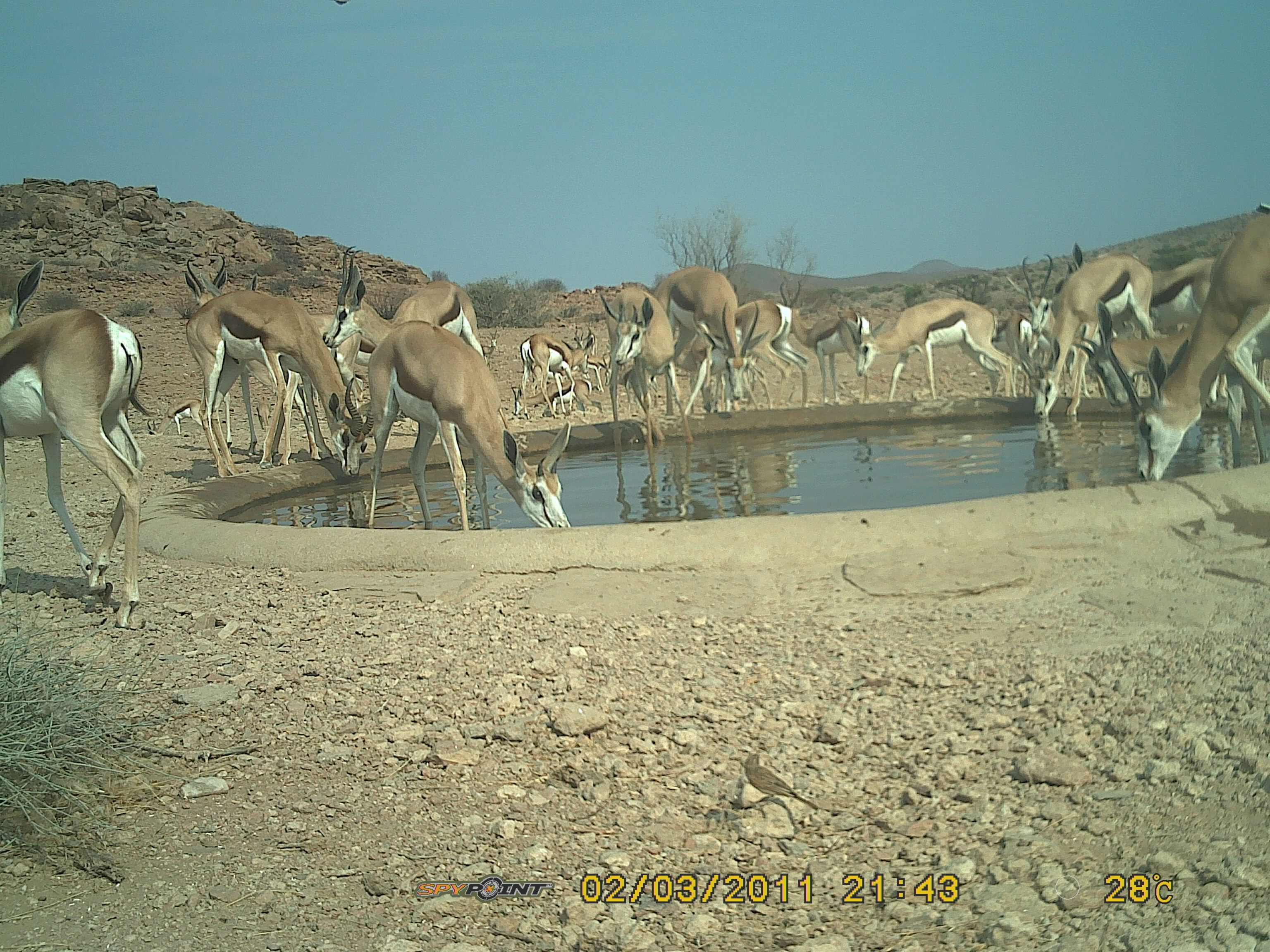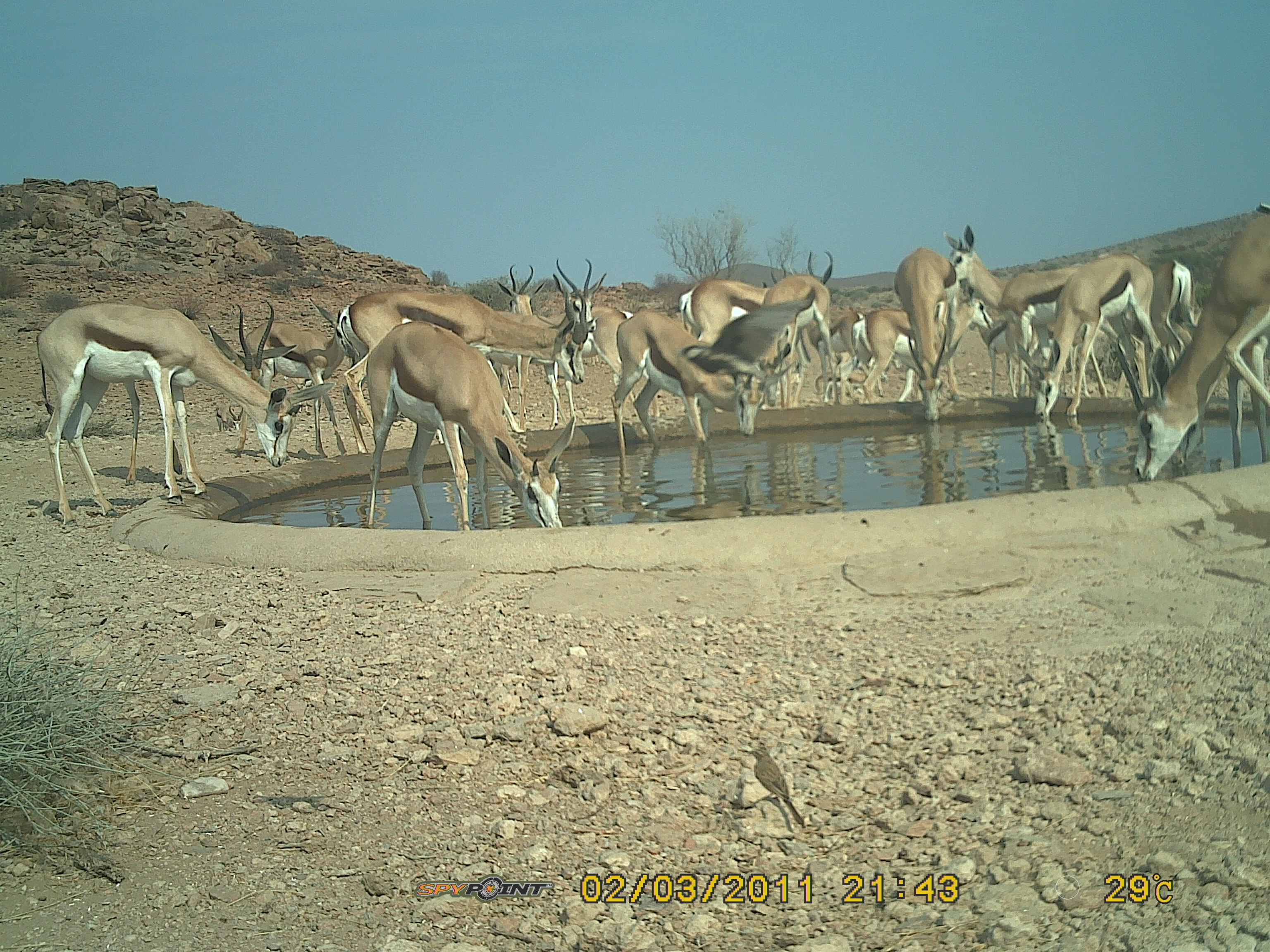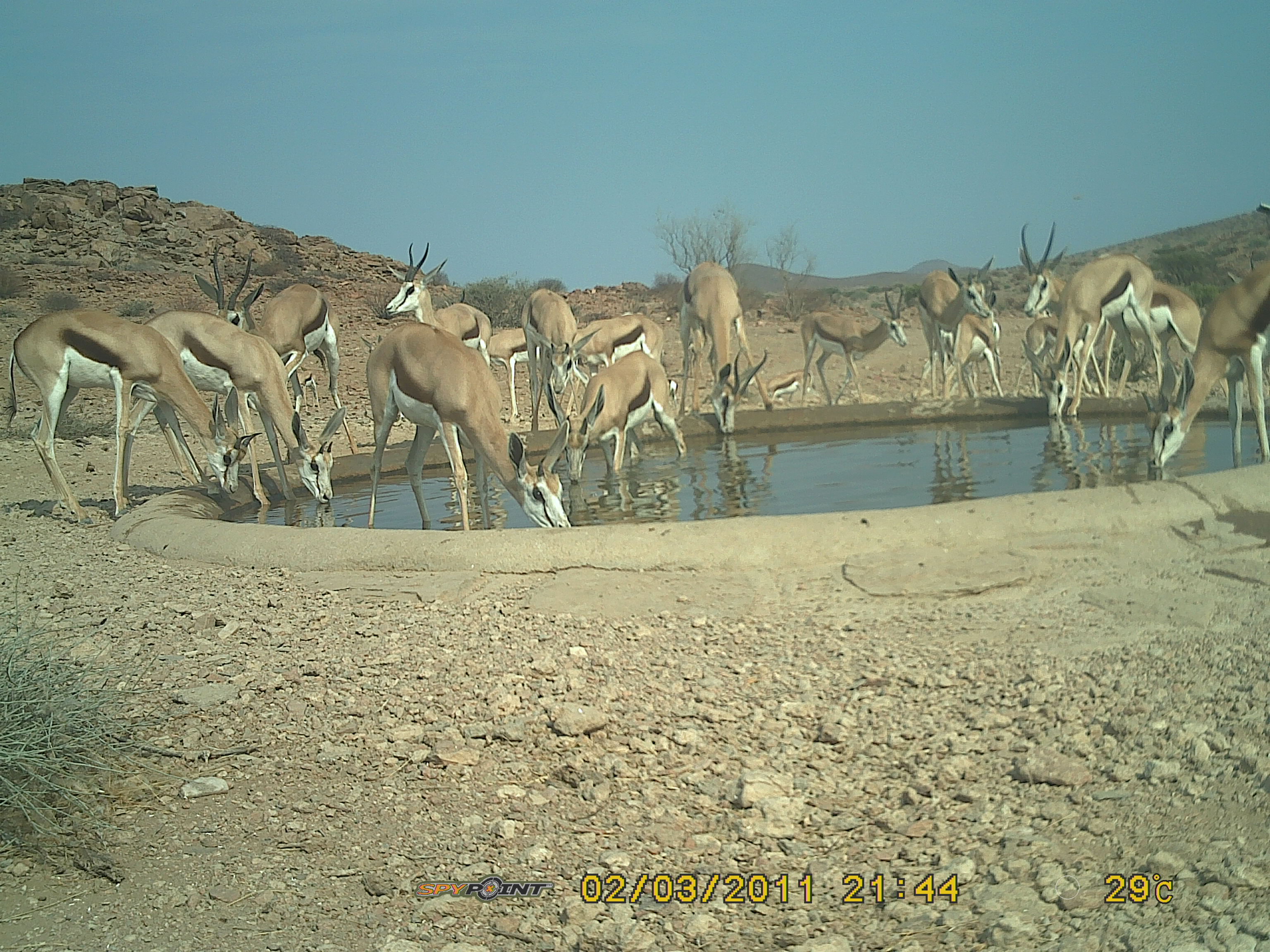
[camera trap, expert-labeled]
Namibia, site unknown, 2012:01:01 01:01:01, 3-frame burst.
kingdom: Animalia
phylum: Chordata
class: Mammalia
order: Artiodactyla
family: Bovidae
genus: Antidorcas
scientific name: Antidorcas marsupialis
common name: springbok